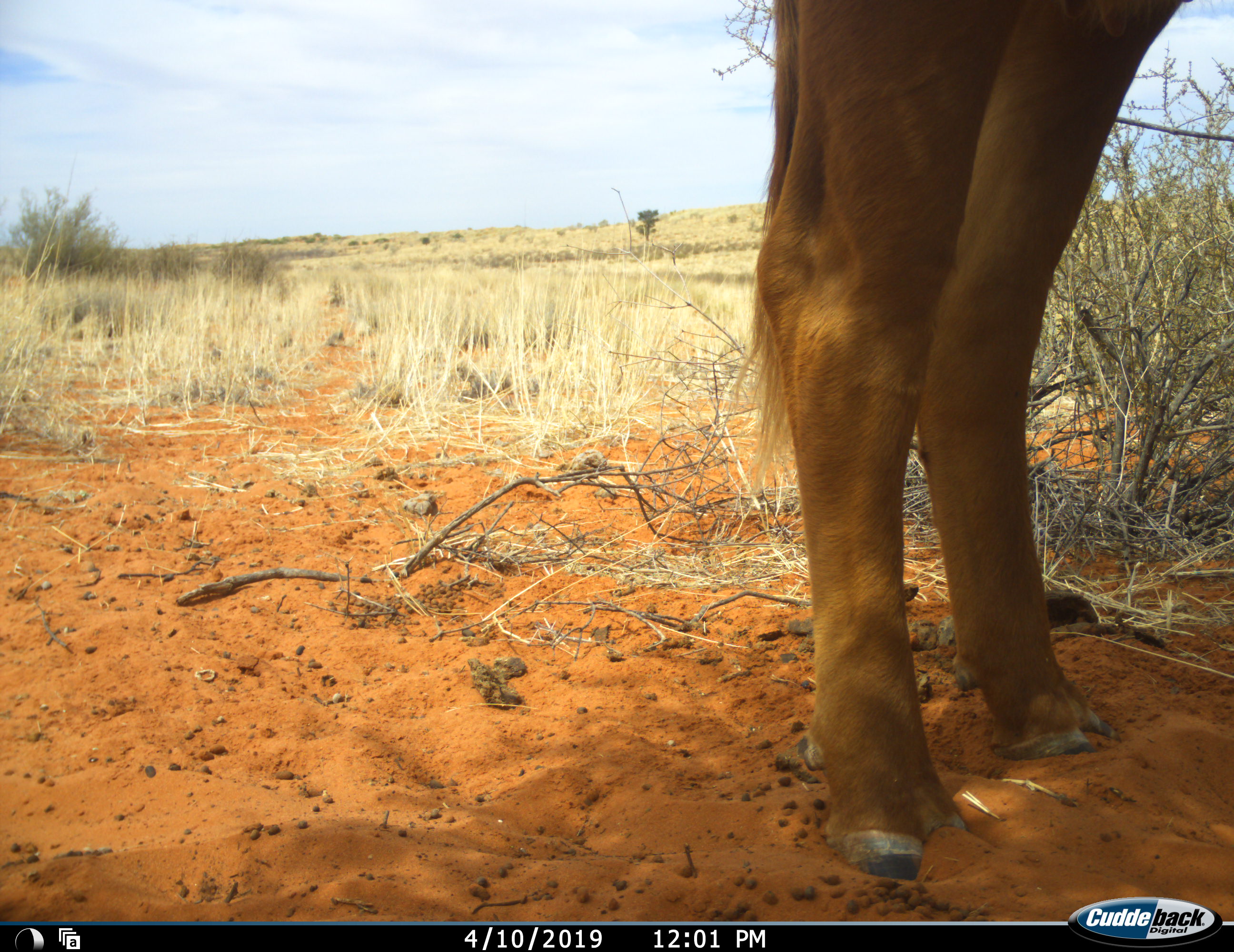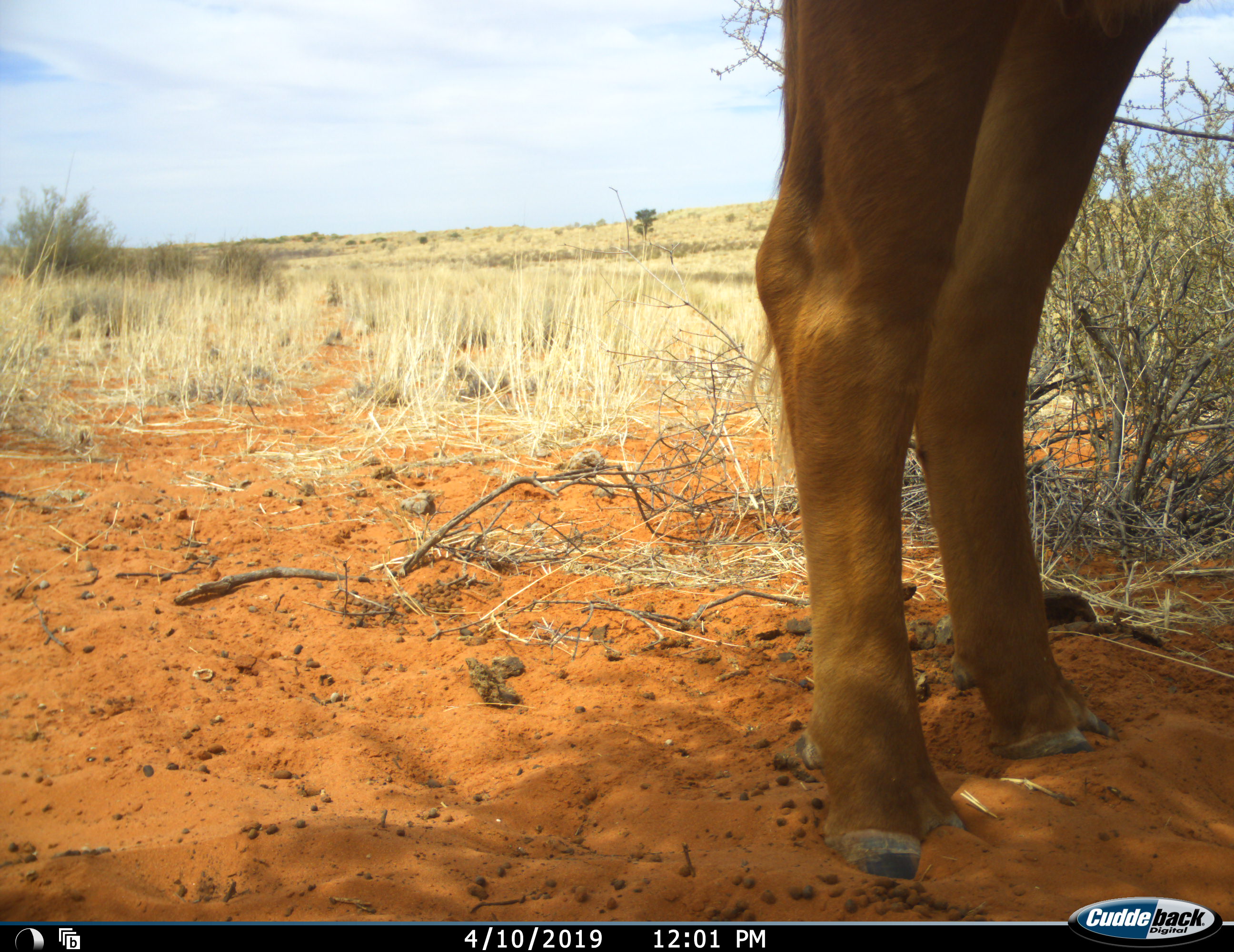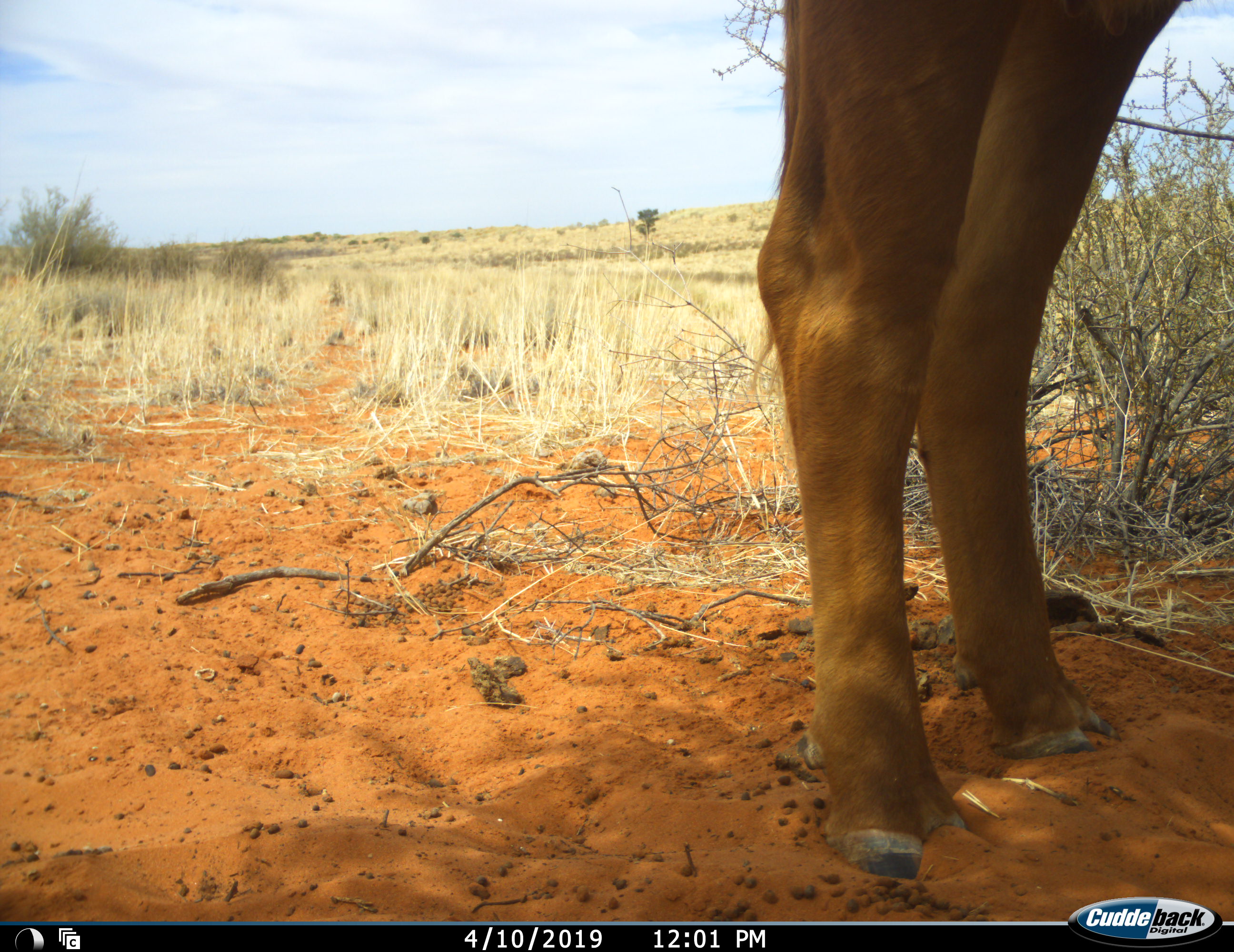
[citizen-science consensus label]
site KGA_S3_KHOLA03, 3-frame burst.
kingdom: Animalia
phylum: Chordata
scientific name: Vertebrata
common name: domestic animal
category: domesticanimal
Domesticanimal (domestic animal) (Vertebrata), count 1. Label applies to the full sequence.